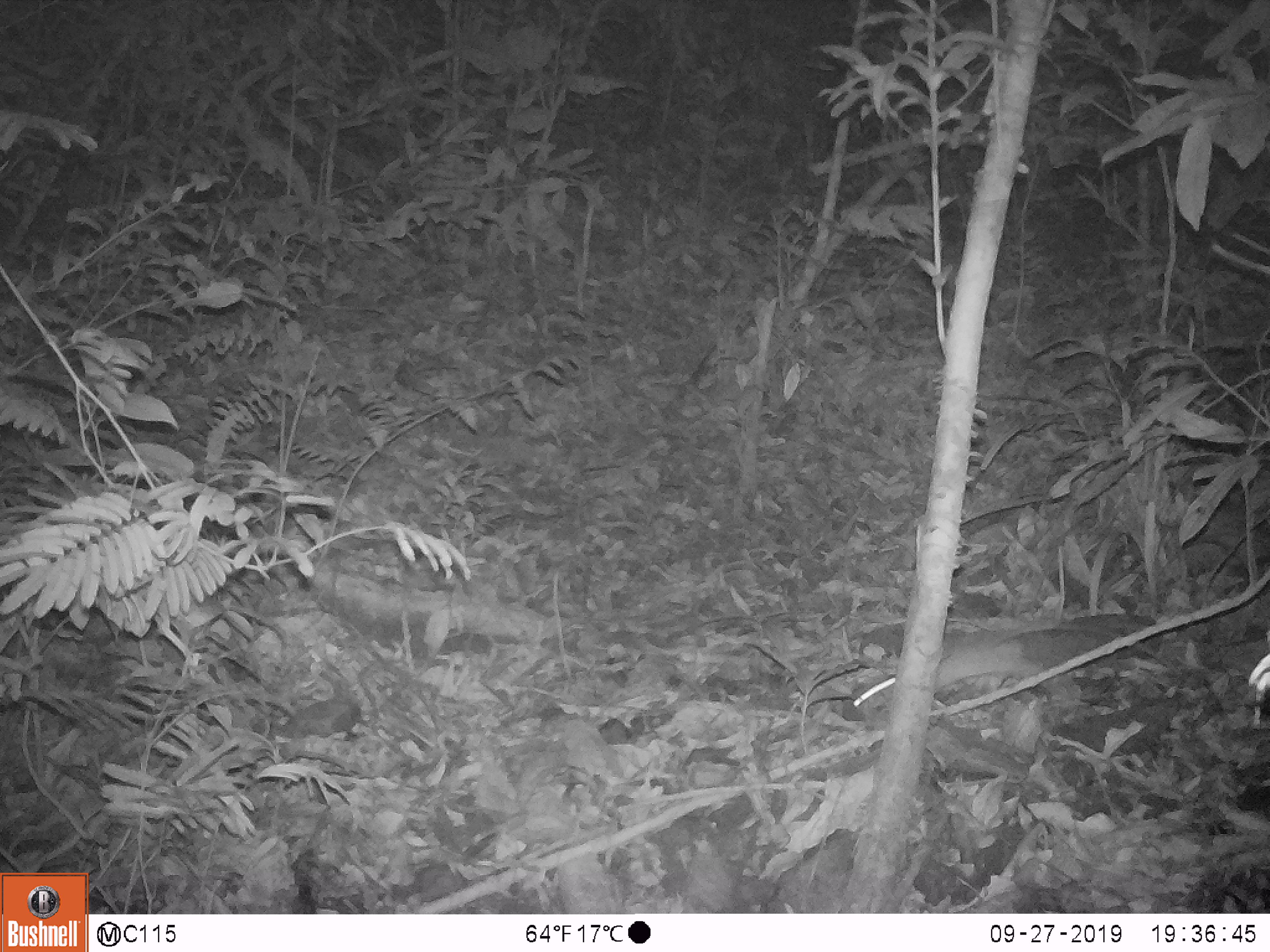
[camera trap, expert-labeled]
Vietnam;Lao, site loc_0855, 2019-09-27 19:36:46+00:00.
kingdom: Animalia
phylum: Chordata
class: Mammalia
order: Rodentia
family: Muridae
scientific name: Muridae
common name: old-world mice and rats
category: unidentified murid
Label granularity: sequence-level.